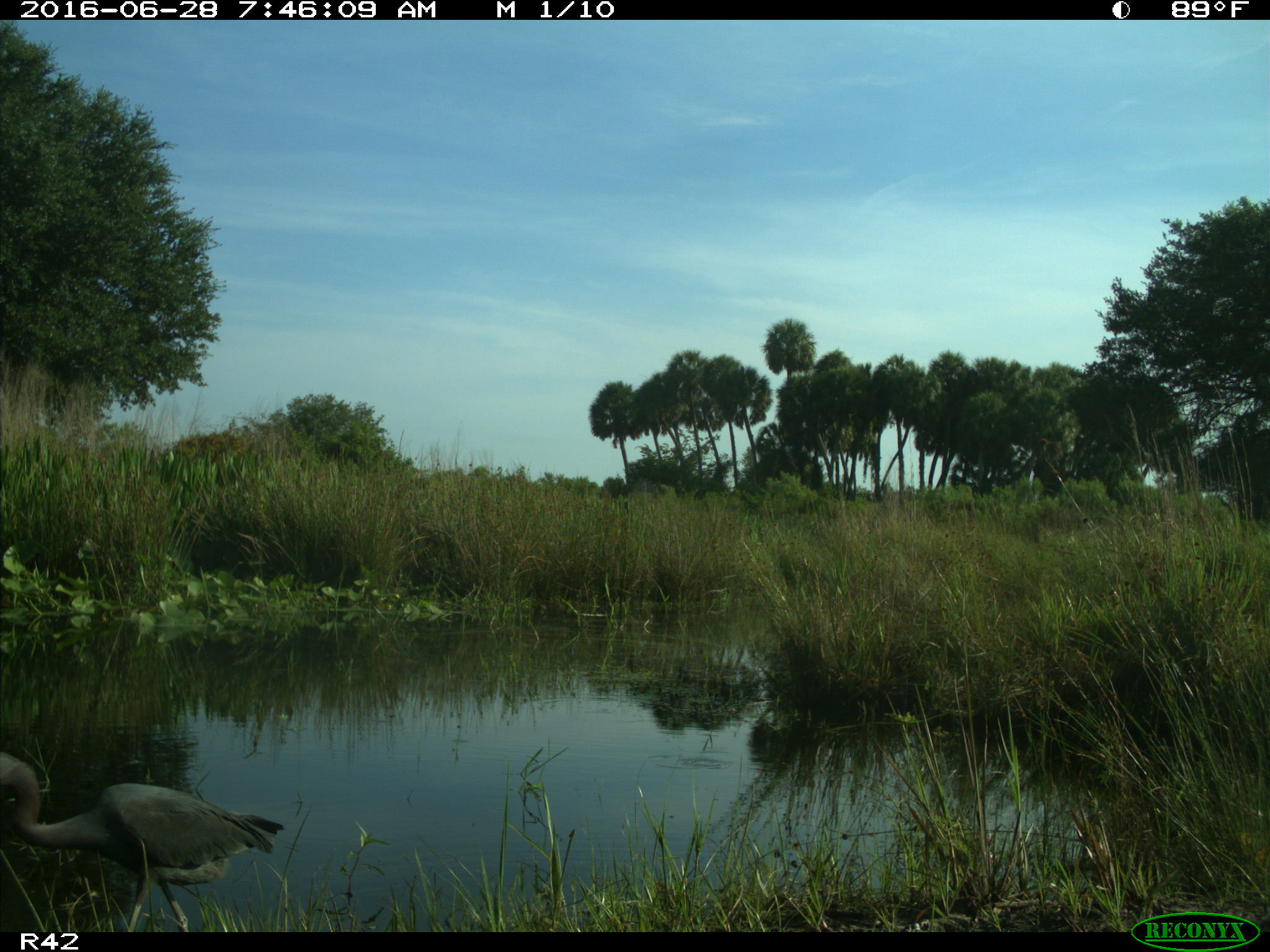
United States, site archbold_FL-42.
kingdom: Animalia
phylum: Chordata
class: Aves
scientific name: Aves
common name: birds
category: unidentified bird